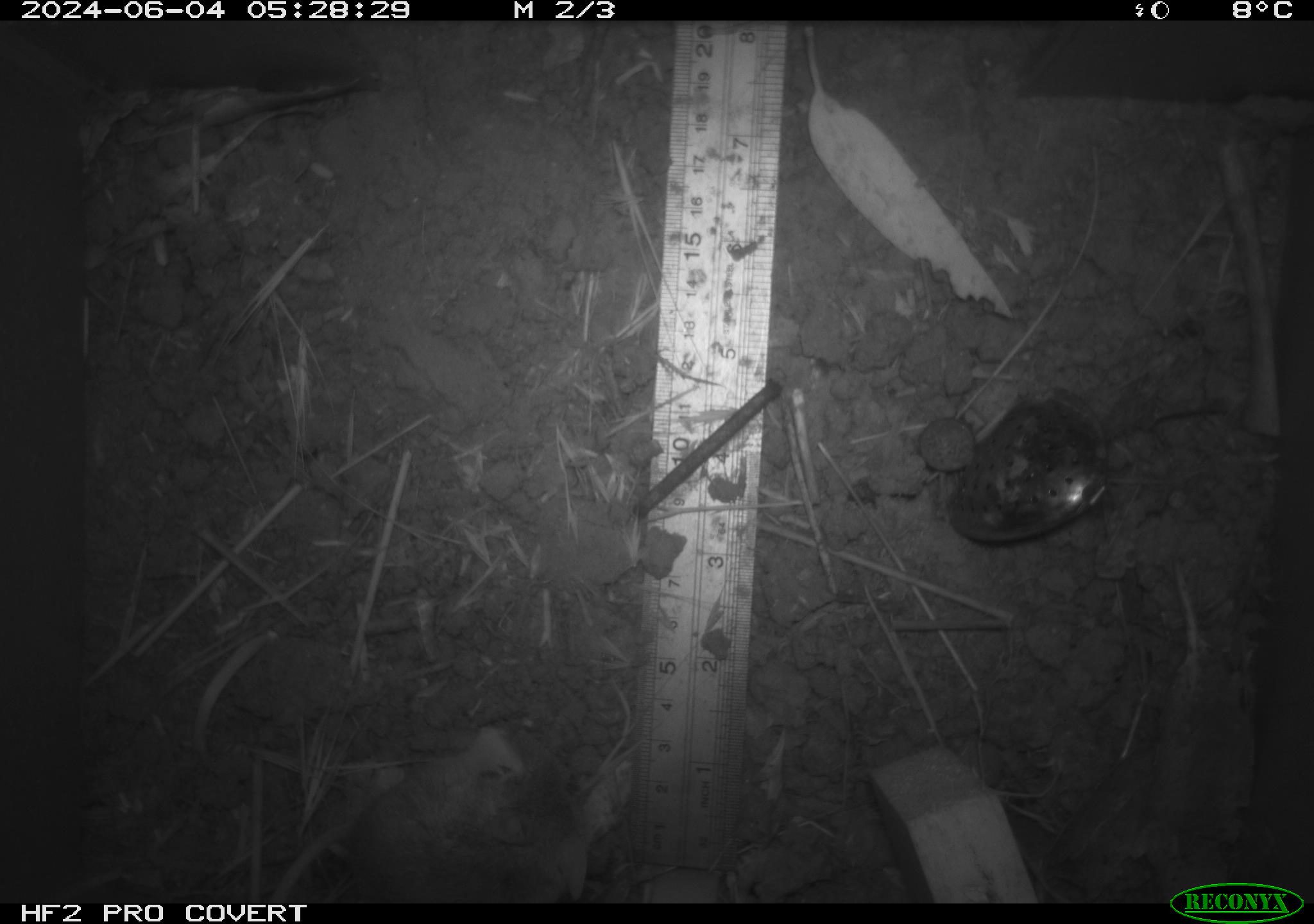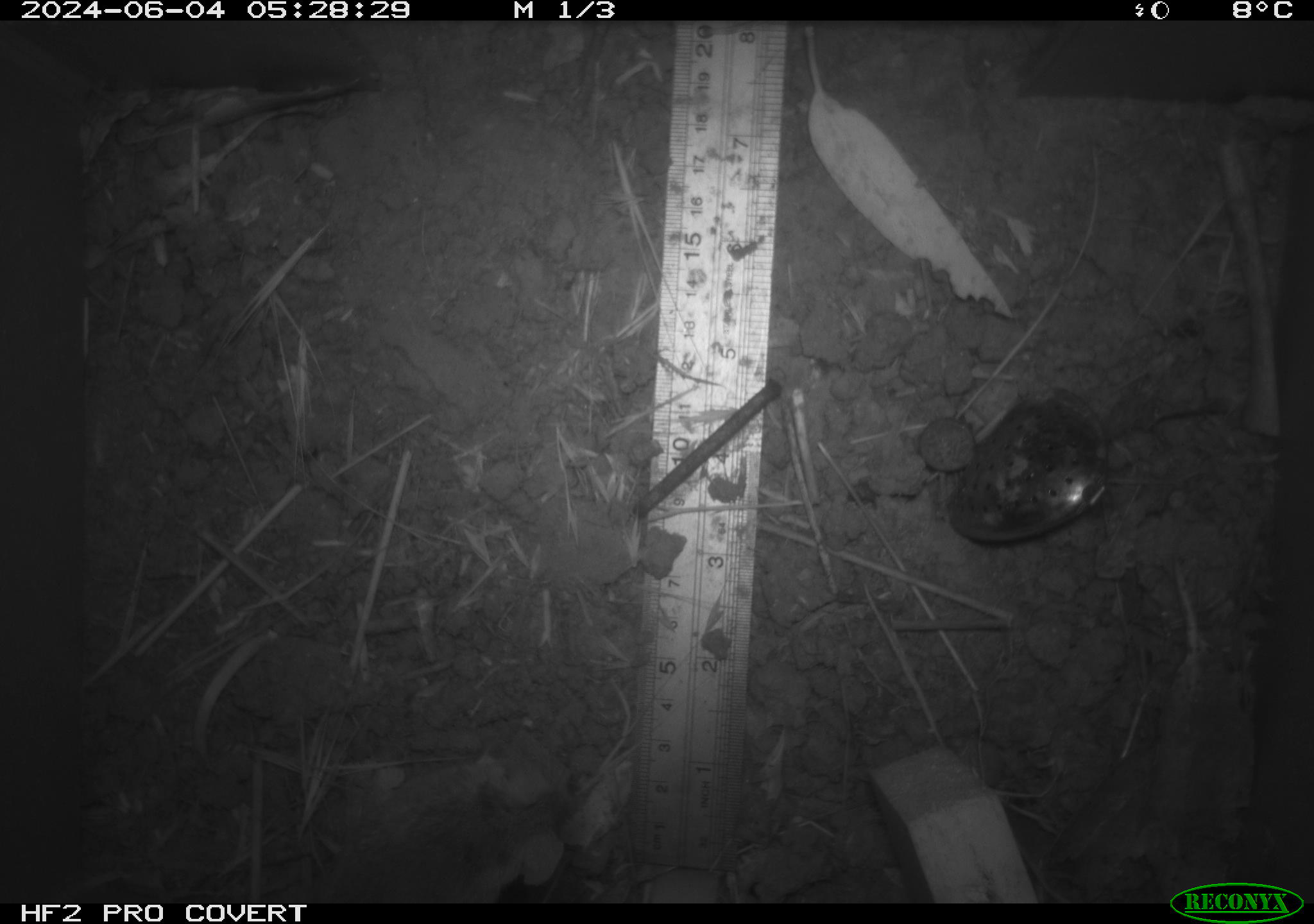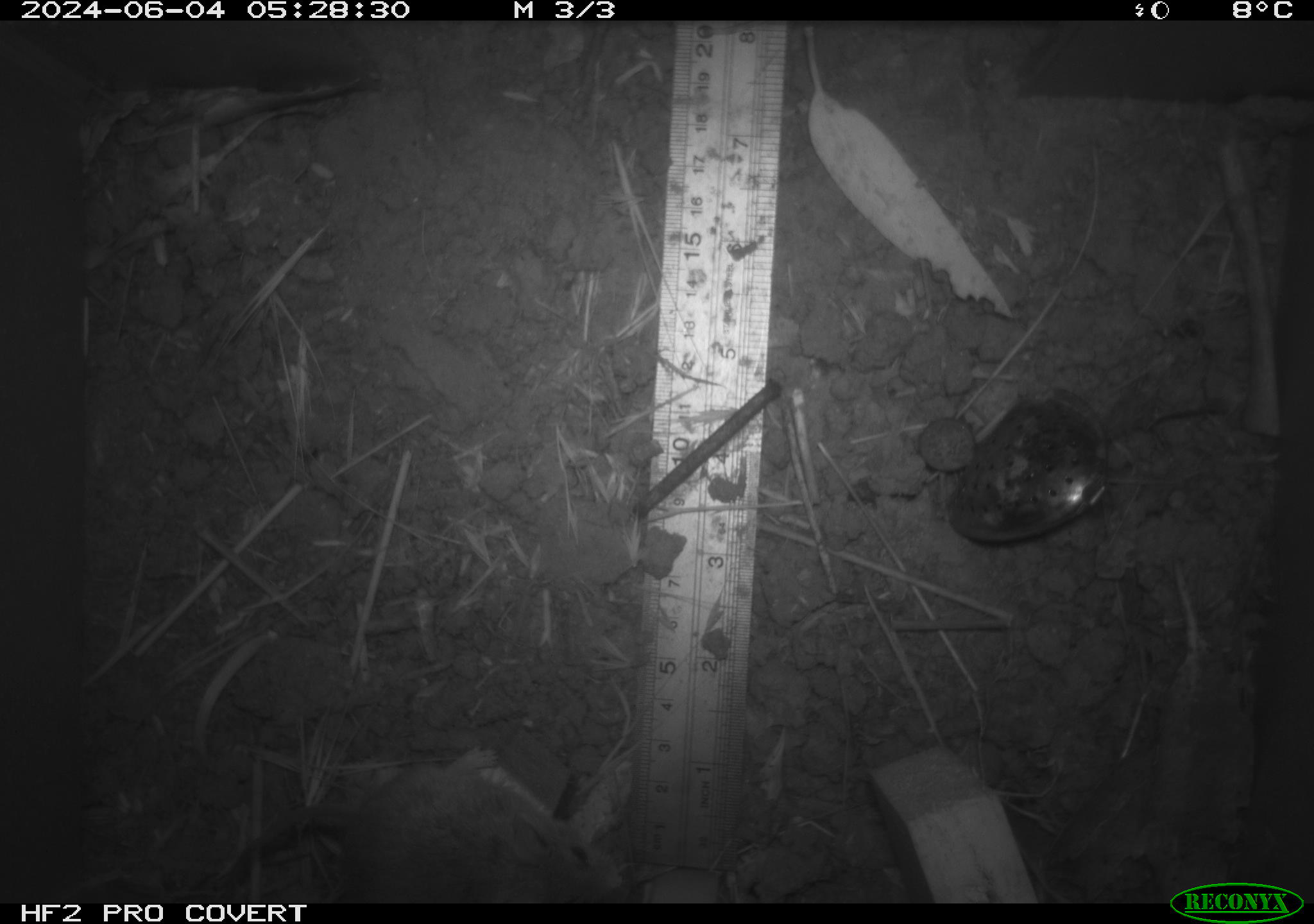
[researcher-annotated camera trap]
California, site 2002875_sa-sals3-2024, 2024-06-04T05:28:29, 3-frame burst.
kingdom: Animalia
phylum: Chordata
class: Mammalia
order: Rodentia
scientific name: Rodentia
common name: rodent